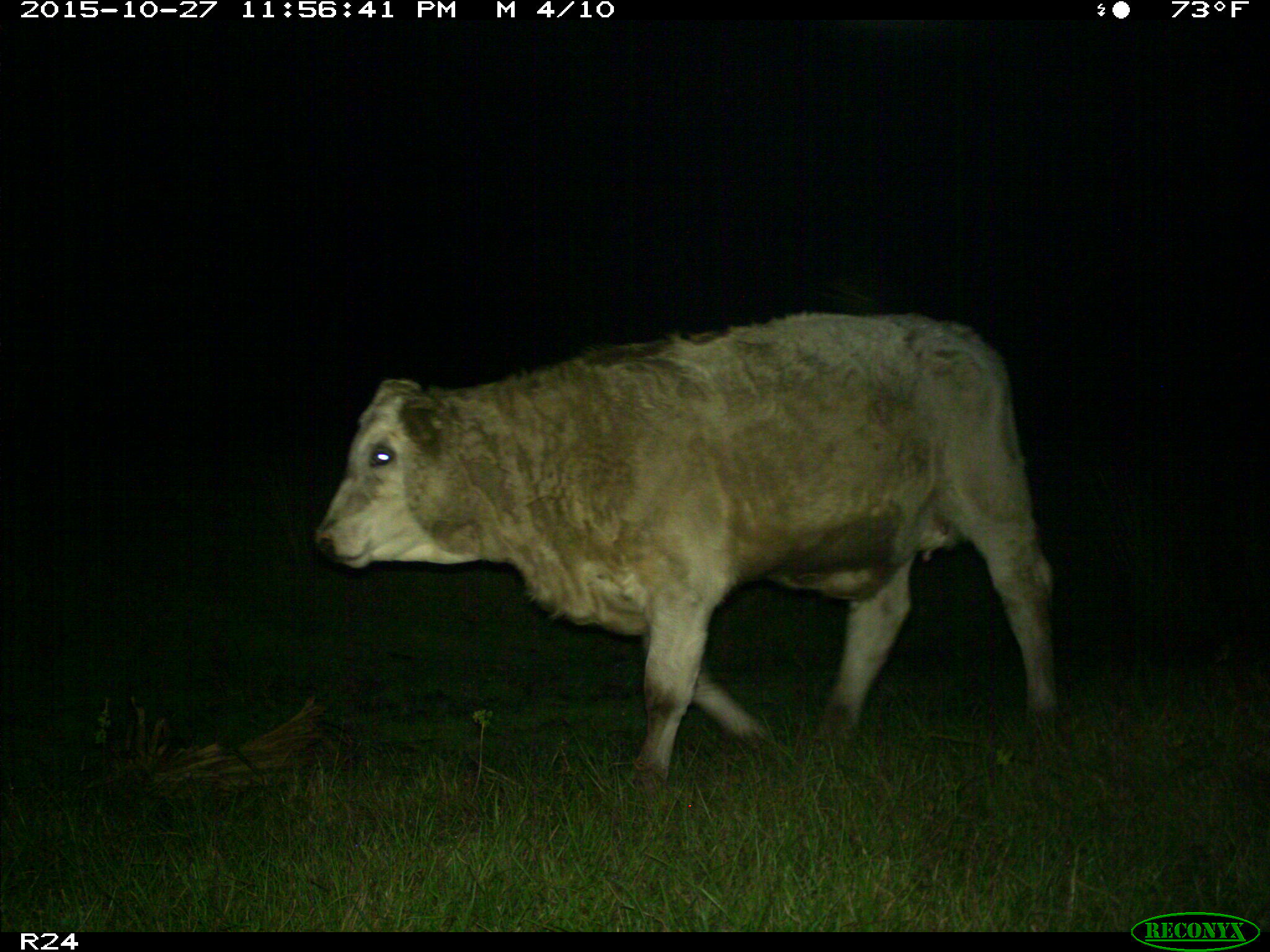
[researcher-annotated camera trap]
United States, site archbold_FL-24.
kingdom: Animalia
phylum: Chordata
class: Mammalia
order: Artiodactyla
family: Bovidae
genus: Bos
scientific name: Bos taurus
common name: domestic cow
Bos taurus (domestic cow).